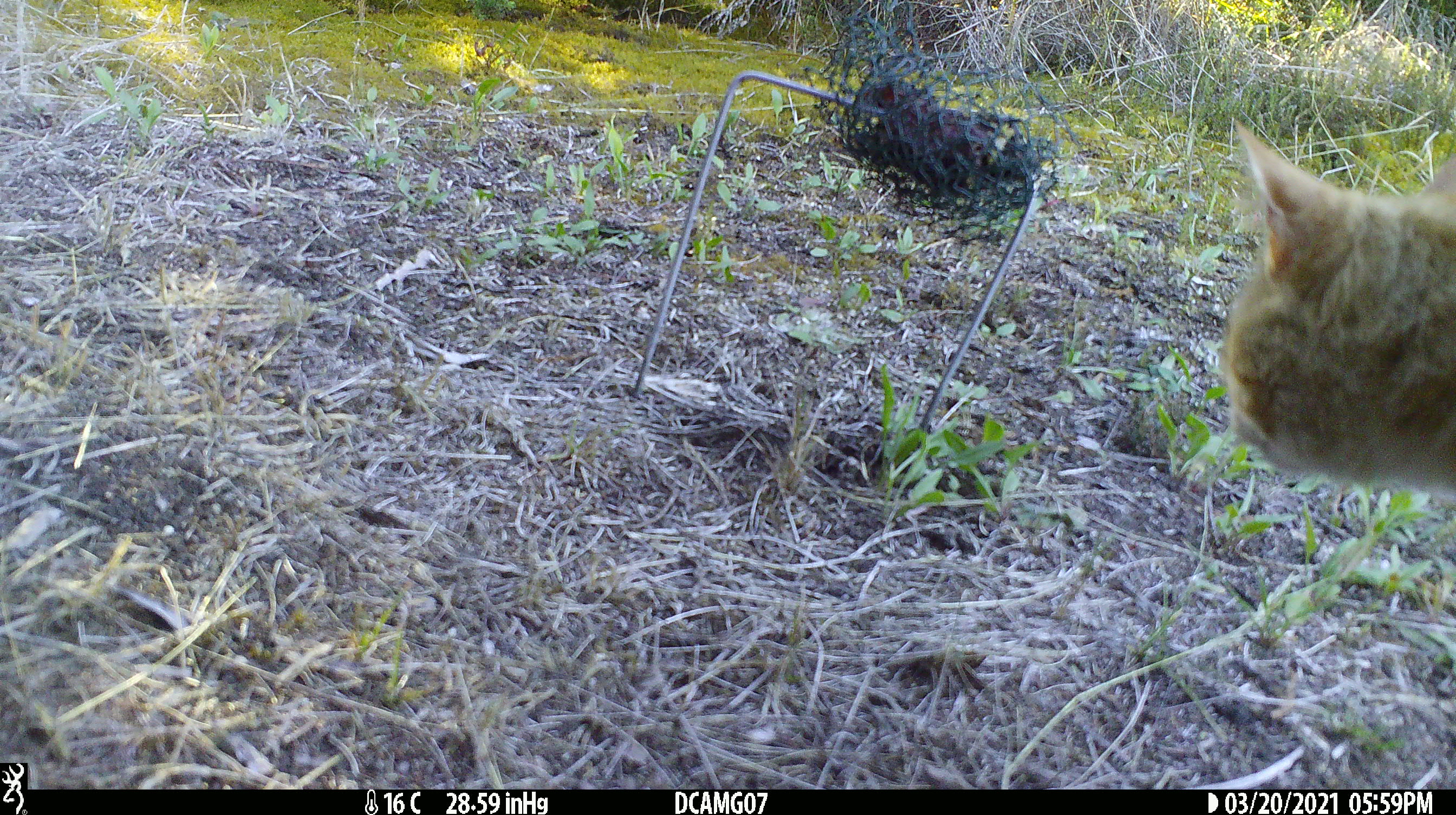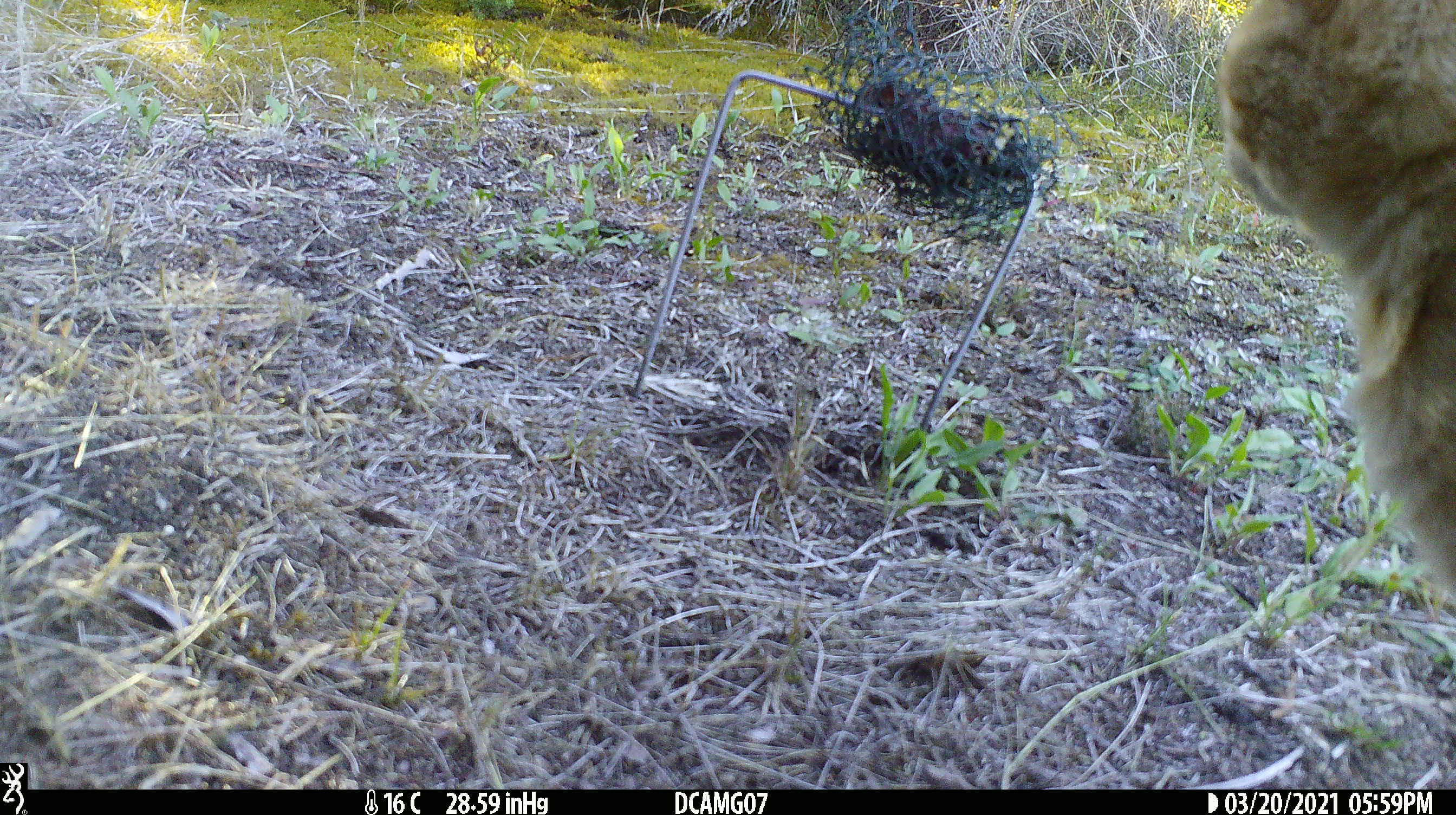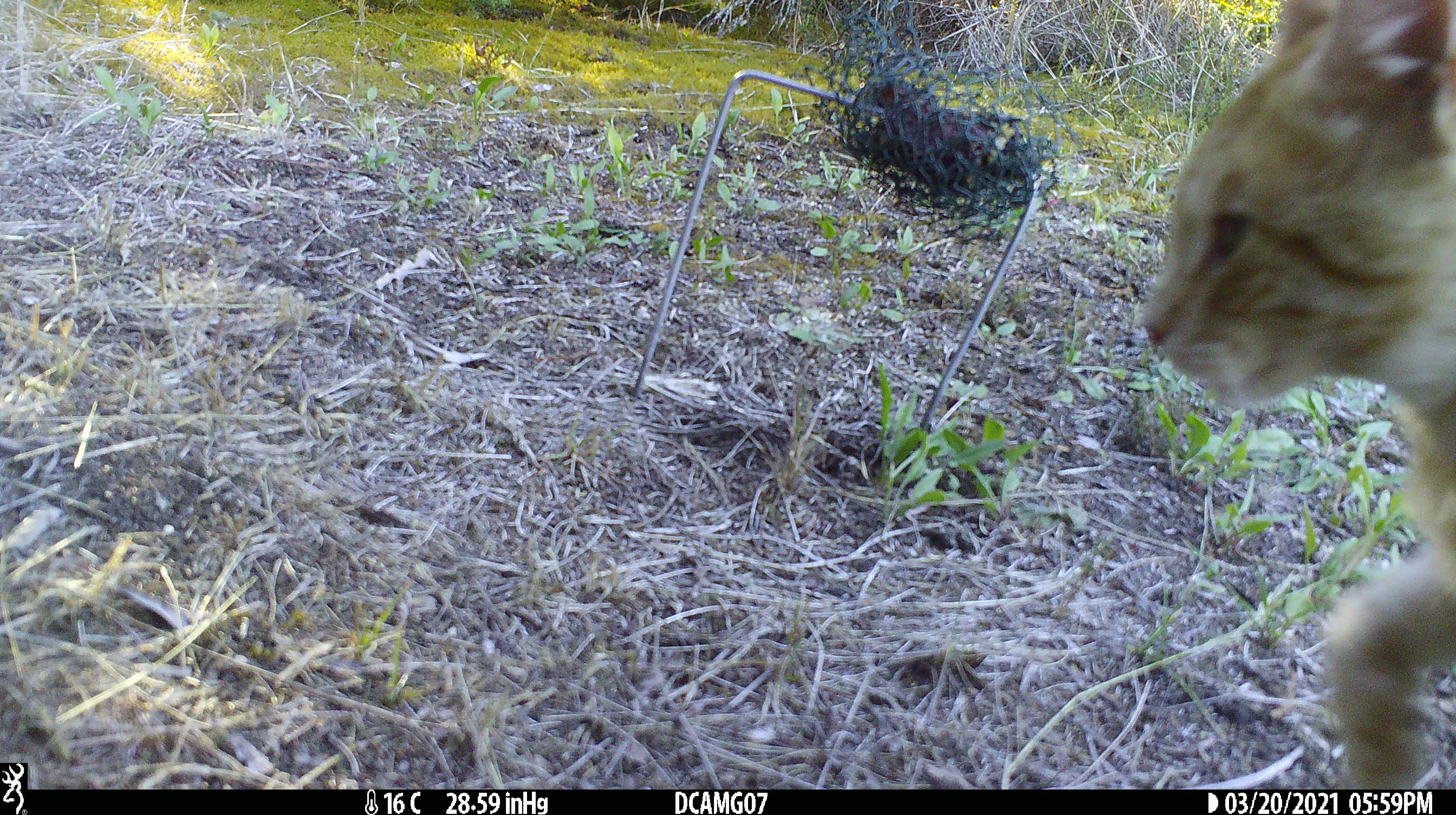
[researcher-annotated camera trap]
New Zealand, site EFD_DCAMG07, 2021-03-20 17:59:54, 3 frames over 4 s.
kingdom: Animalia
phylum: Chordata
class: Mammalia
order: Carnivora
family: Felidae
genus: Felis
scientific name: Felis catus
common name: domestic cat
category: cat